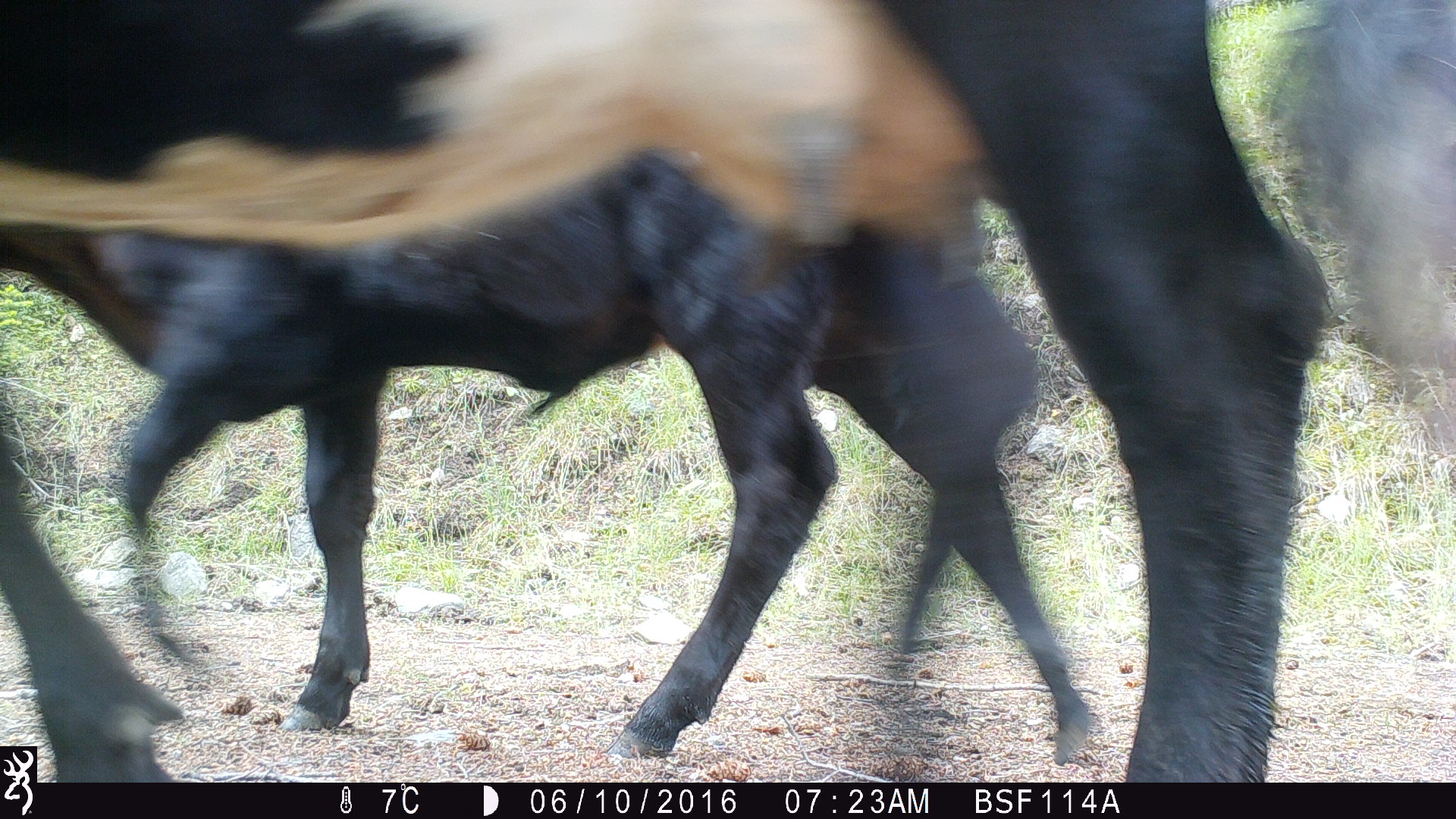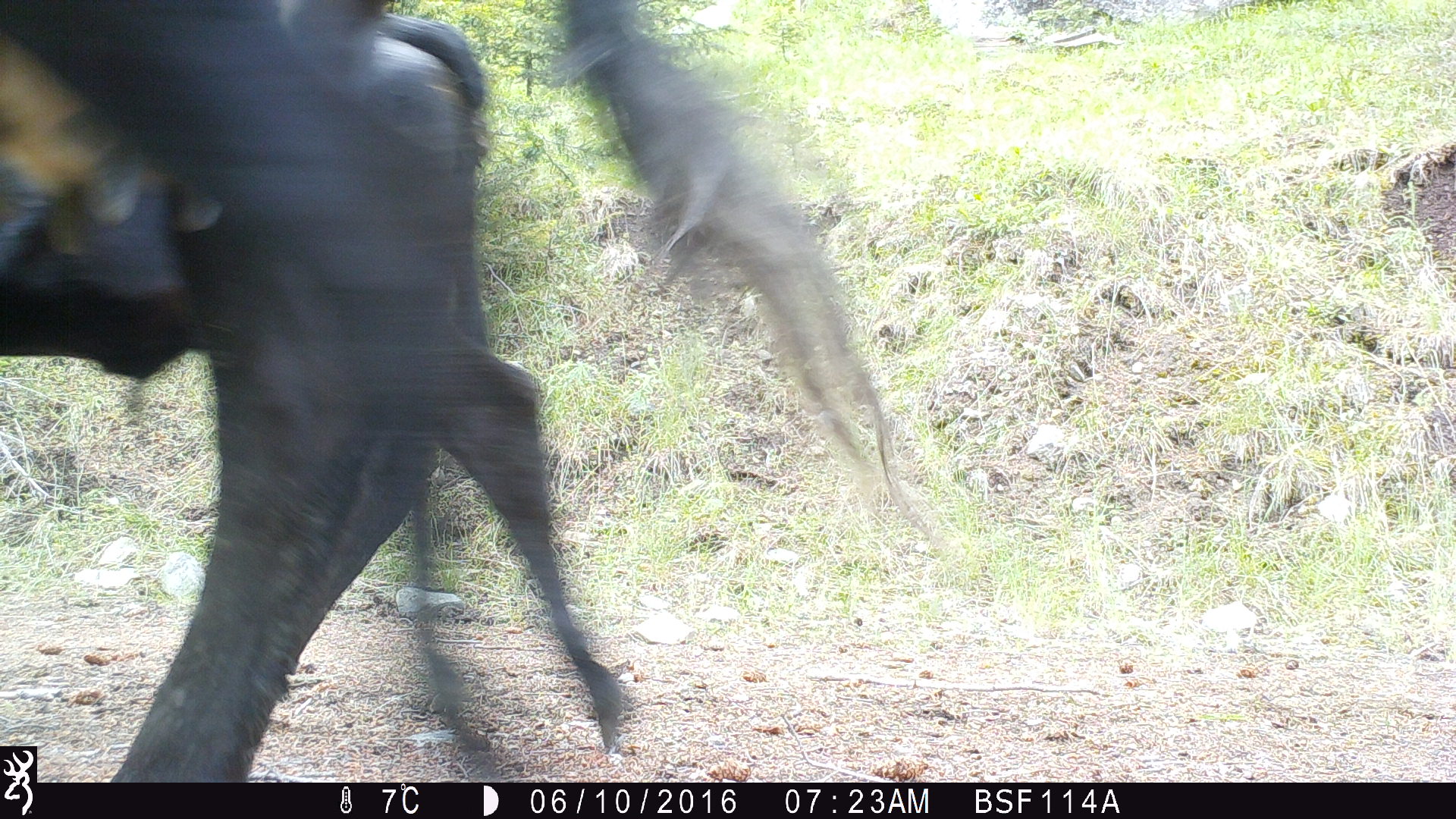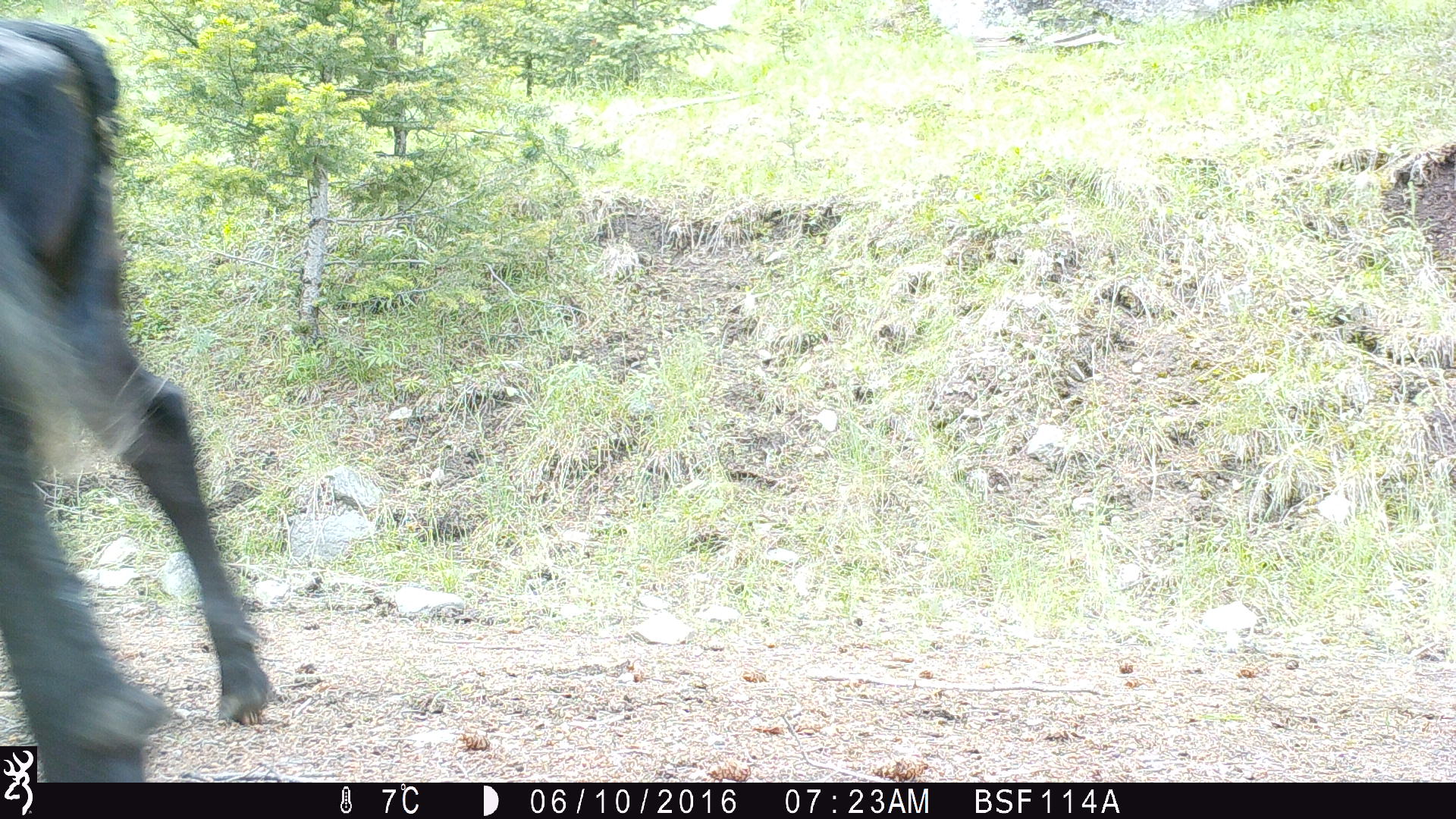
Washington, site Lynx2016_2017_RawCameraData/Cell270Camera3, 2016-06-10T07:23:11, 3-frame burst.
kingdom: Animalia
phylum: Chordata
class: Mammalia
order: Artiodactyla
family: Bovidae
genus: Bos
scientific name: Bos taurus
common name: domestic cattle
Domestic cattle (Bos taurus). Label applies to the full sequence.